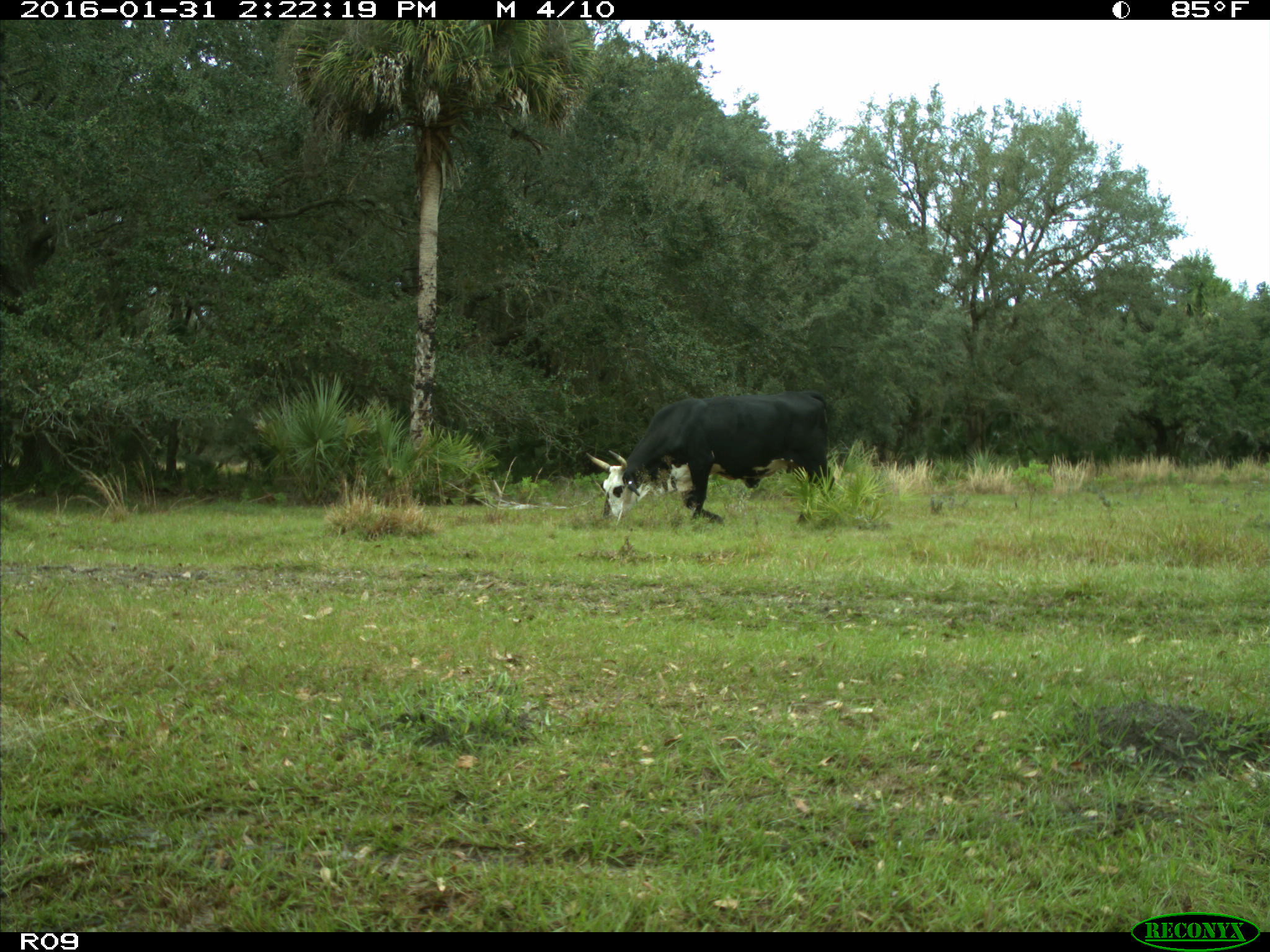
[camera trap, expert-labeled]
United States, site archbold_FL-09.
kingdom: Animalia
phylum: Chordata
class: Mammalia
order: Artiodactyla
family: Bovidae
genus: Bos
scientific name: Bos taurus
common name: domestic cow